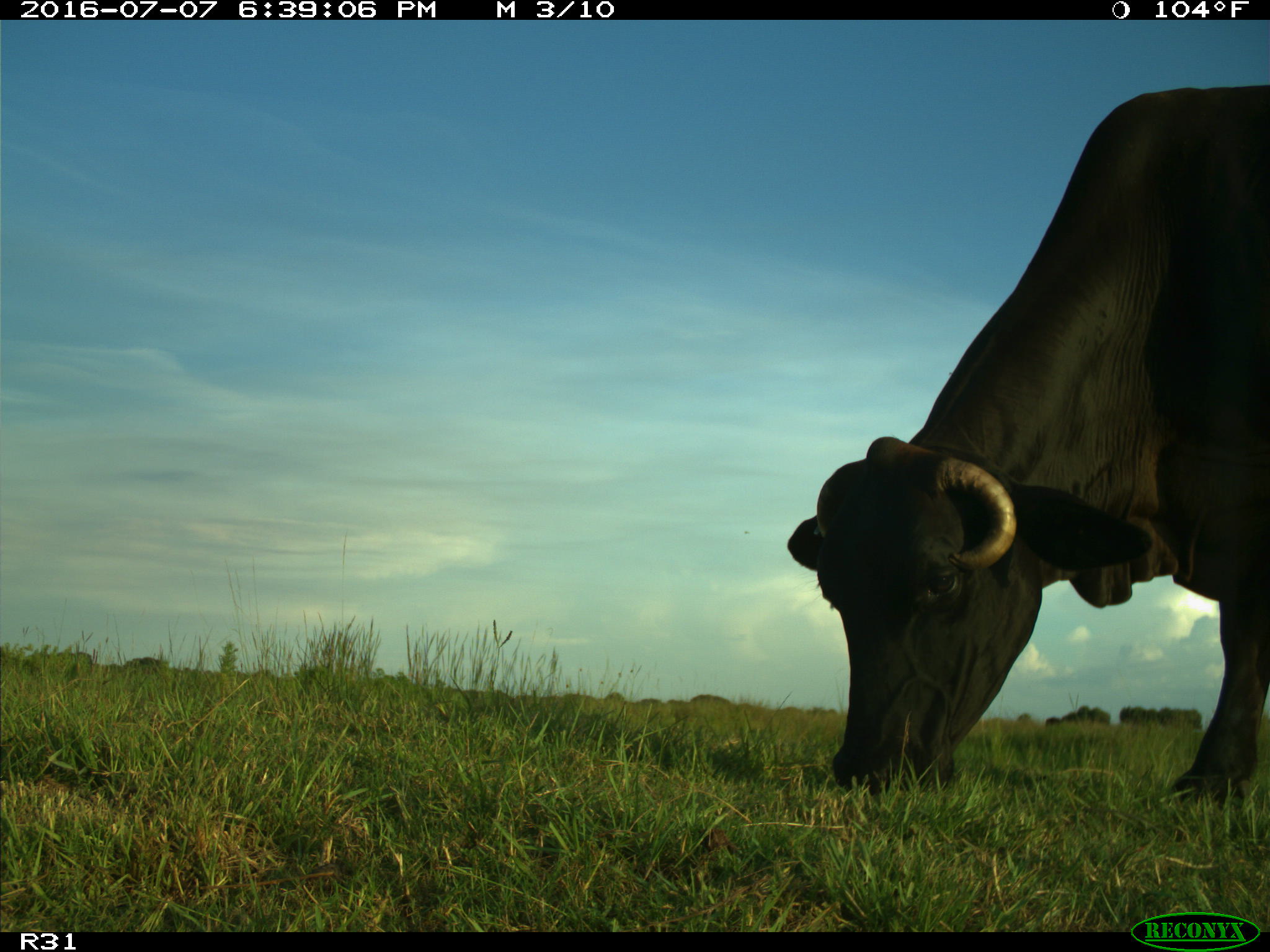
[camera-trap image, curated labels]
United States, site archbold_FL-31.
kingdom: Animalia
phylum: Chordata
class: Mammalia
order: Artiodactyla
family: Bovidae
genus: Bos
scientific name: Bos taurus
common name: domestic cow